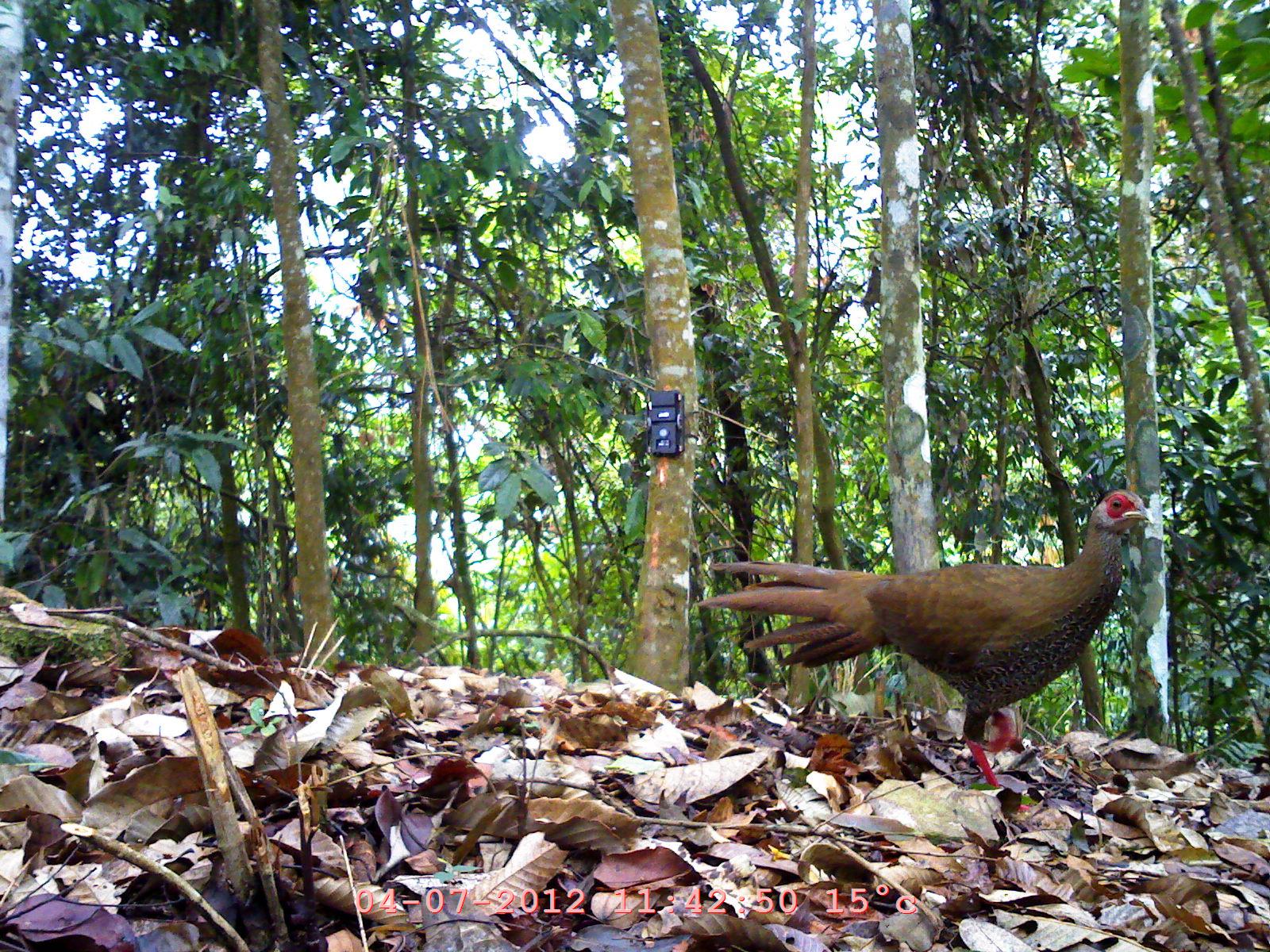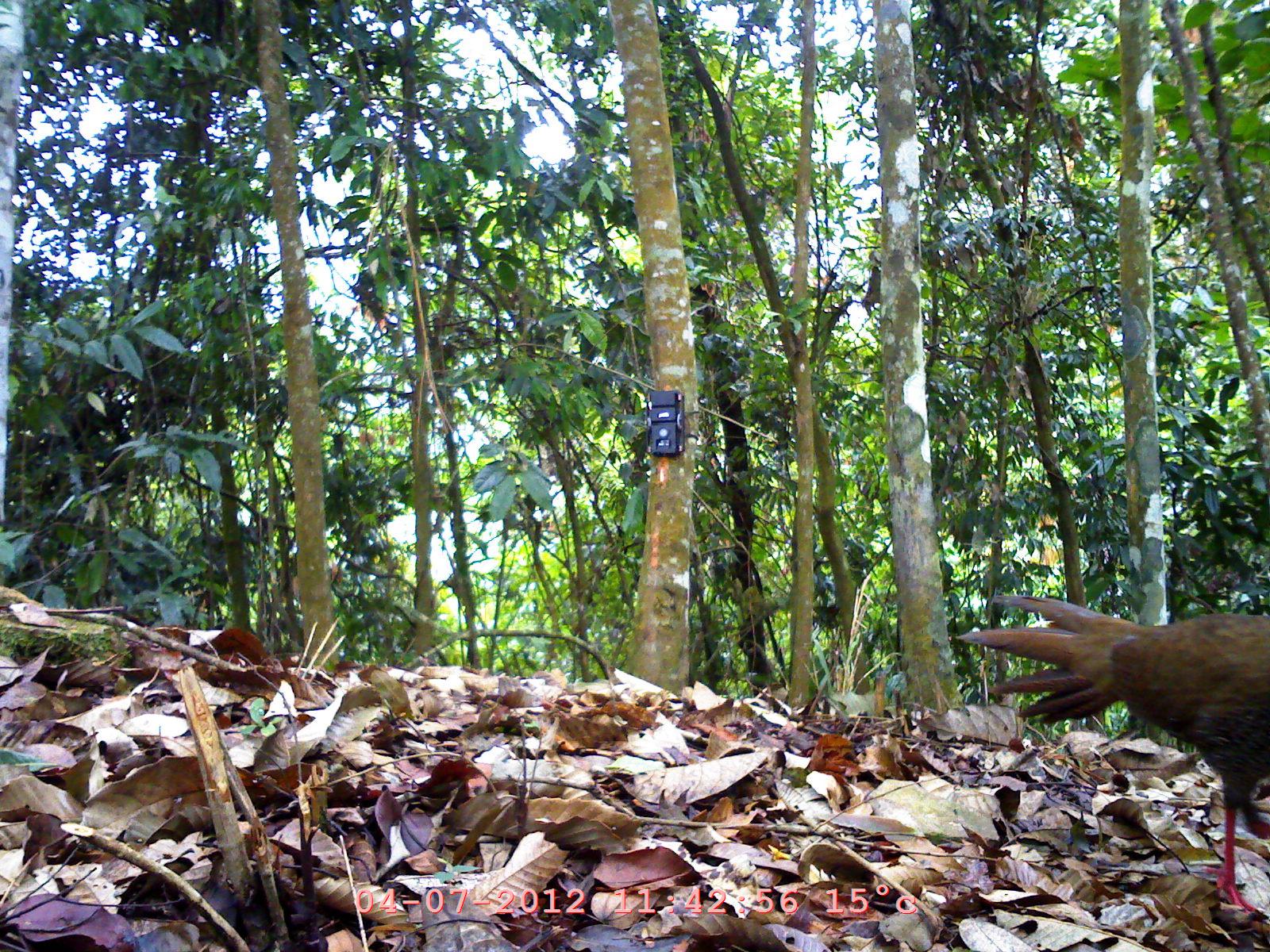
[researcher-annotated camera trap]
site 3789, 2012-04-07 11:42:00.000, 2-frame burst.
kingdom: Animalia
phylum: Chordata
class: Aves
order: Galliformes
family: Phasianidae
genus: Lophura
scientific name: Lophura nycthemera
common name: silver pheasant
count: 1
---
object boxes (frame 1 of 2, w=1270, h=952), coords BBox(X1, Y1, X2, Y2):
lophura nycthemera: BBox(693, 489, 1152, 819)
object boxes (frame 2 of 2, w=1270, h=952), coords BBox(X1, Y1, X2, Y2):
lophura nycthemera: BBox(951, 583, 1270, 922)